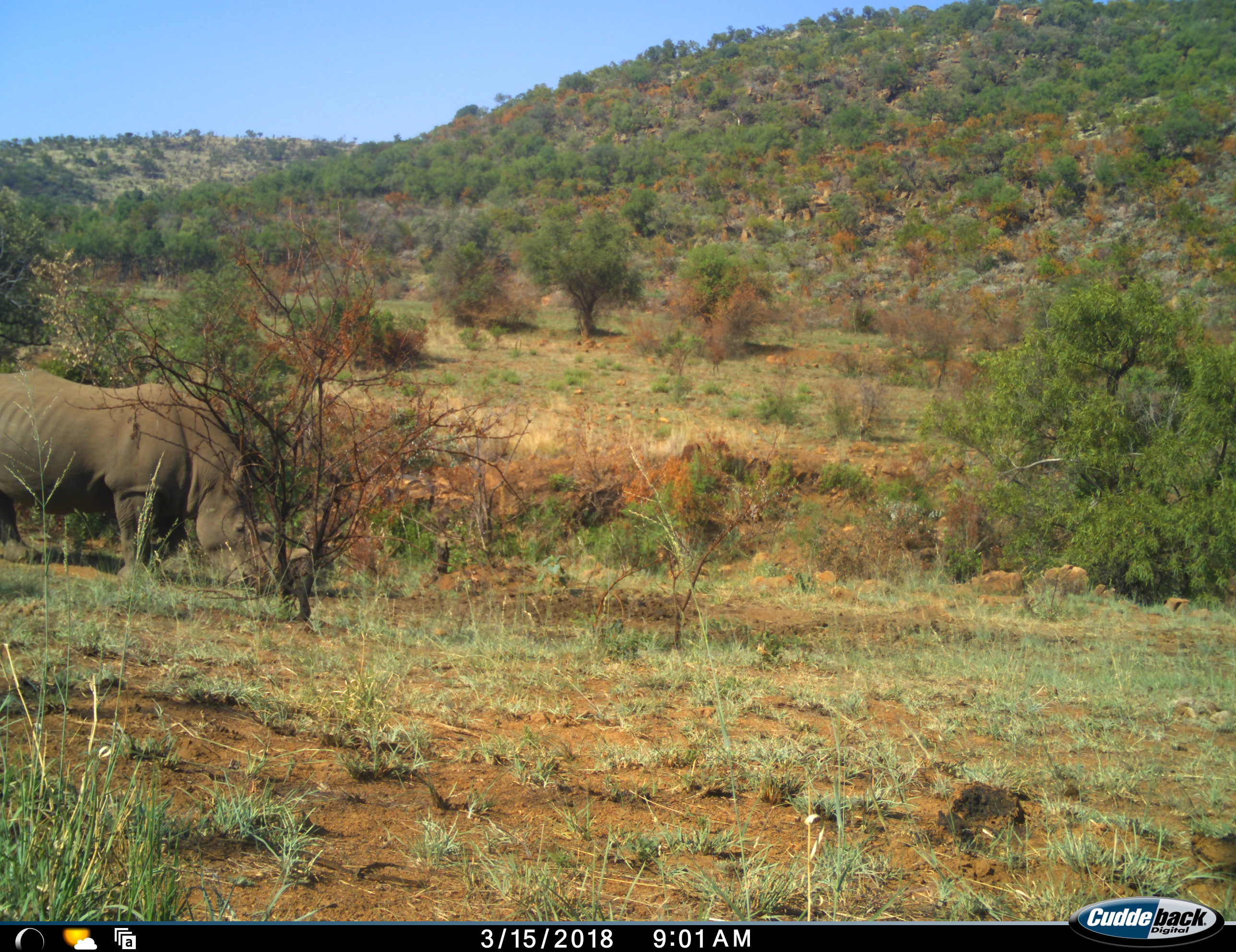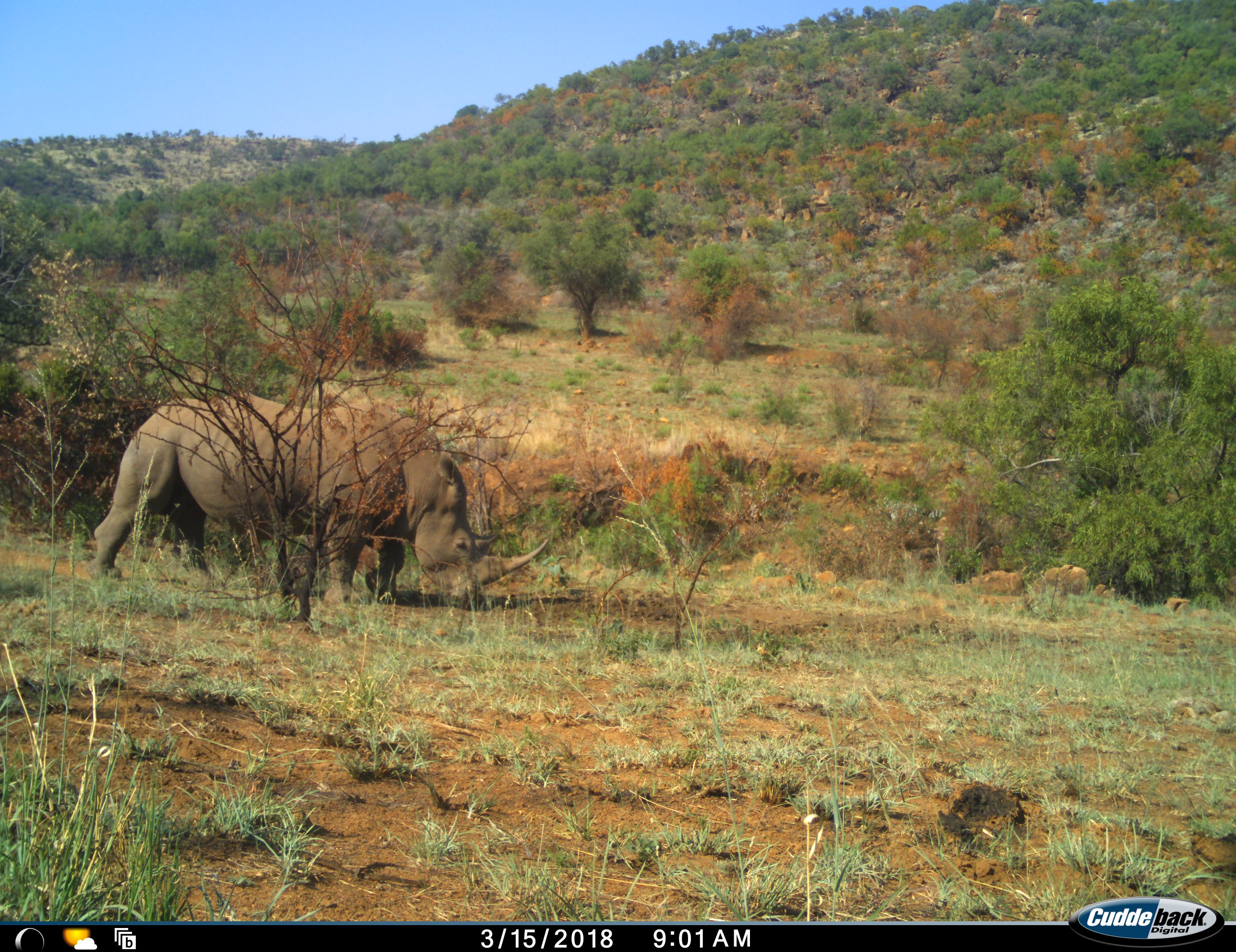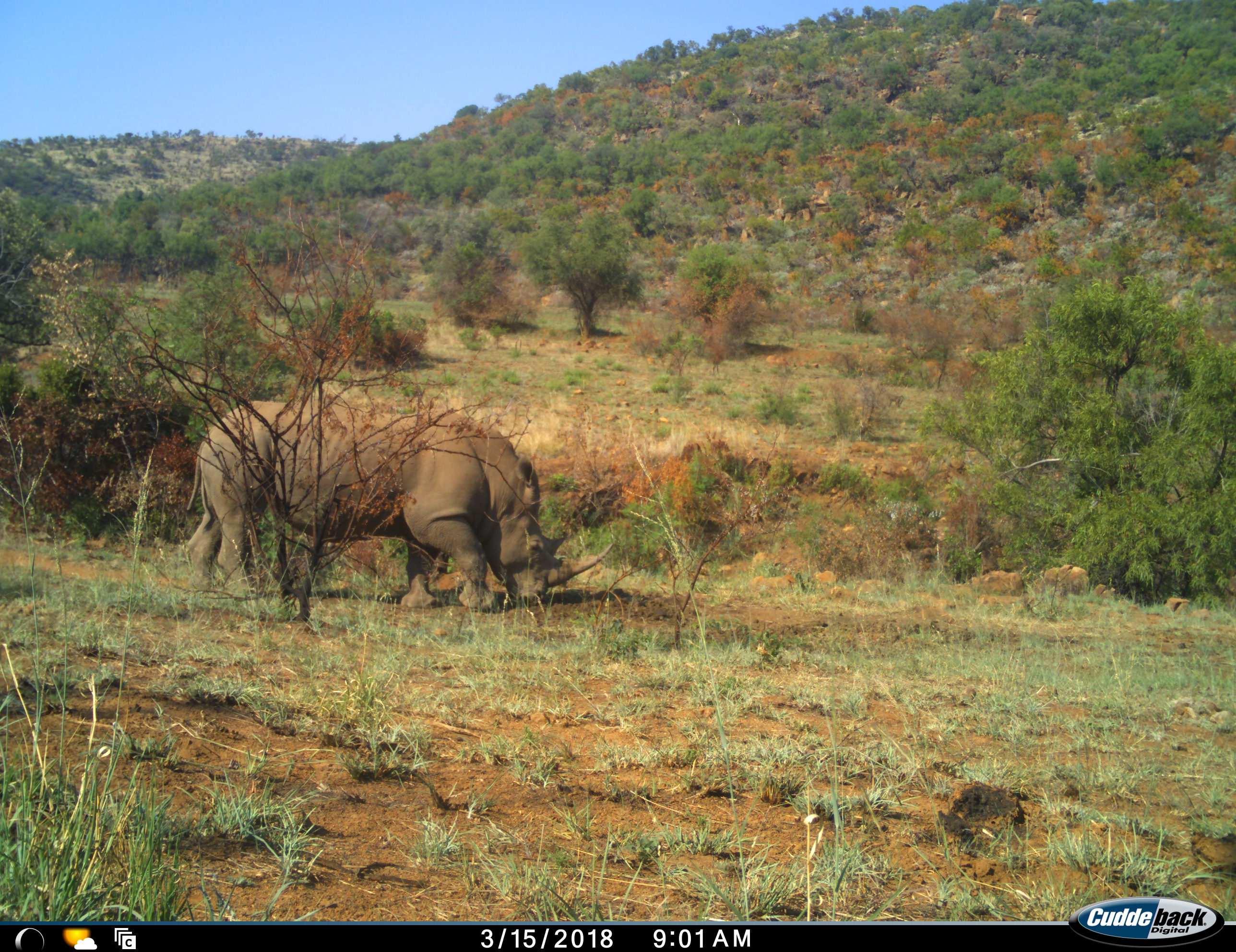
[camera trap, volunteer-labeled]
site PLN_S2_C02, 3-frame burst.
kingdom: Animalia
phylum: Chordata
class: Mammalia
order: Perissodactyla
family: Rhinocerotidae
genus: Ceratotherium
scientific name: Ceratotherium simum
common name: white rhinoceros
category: rhinoceroswhite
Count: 1.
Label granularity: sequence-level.